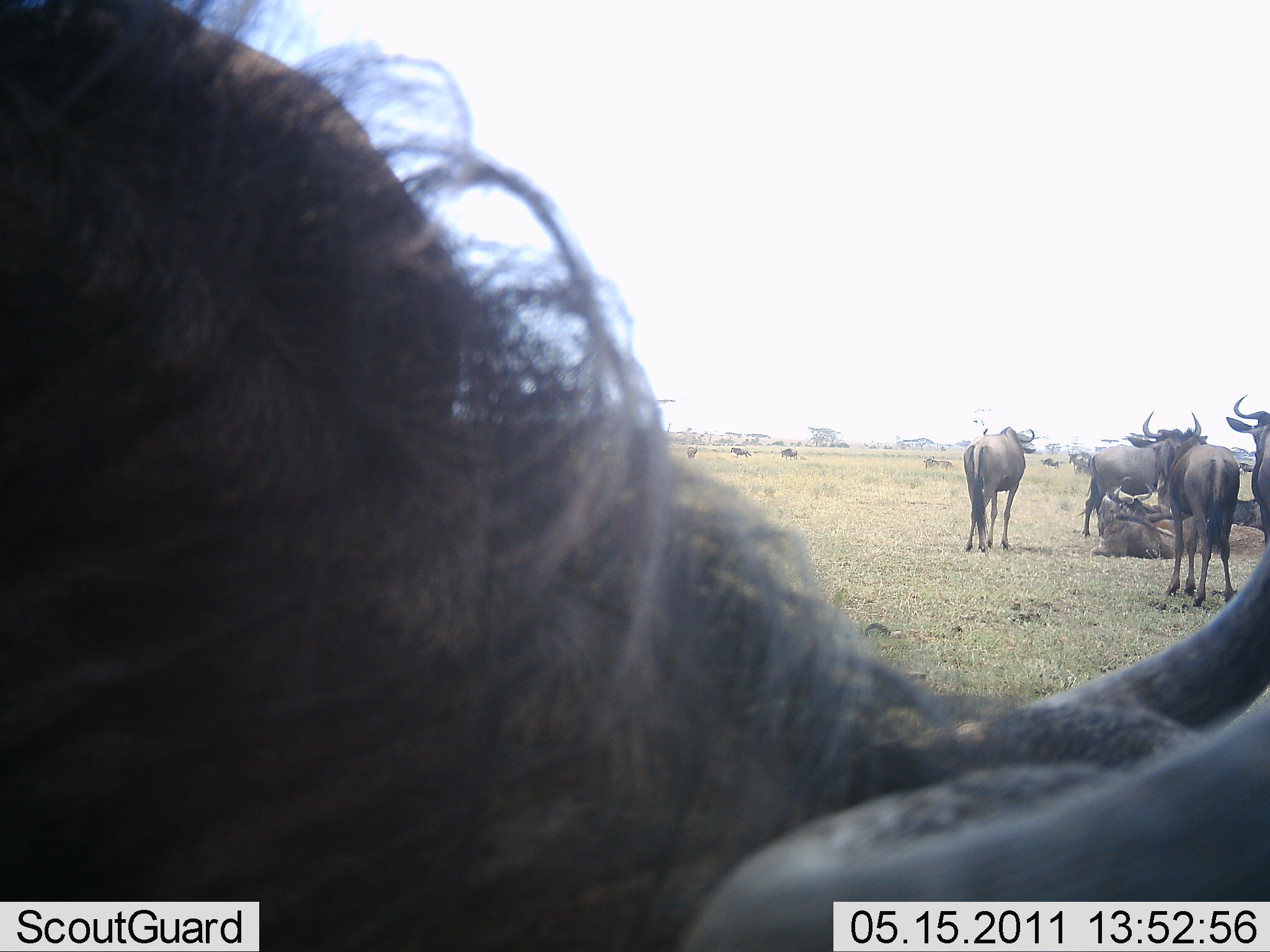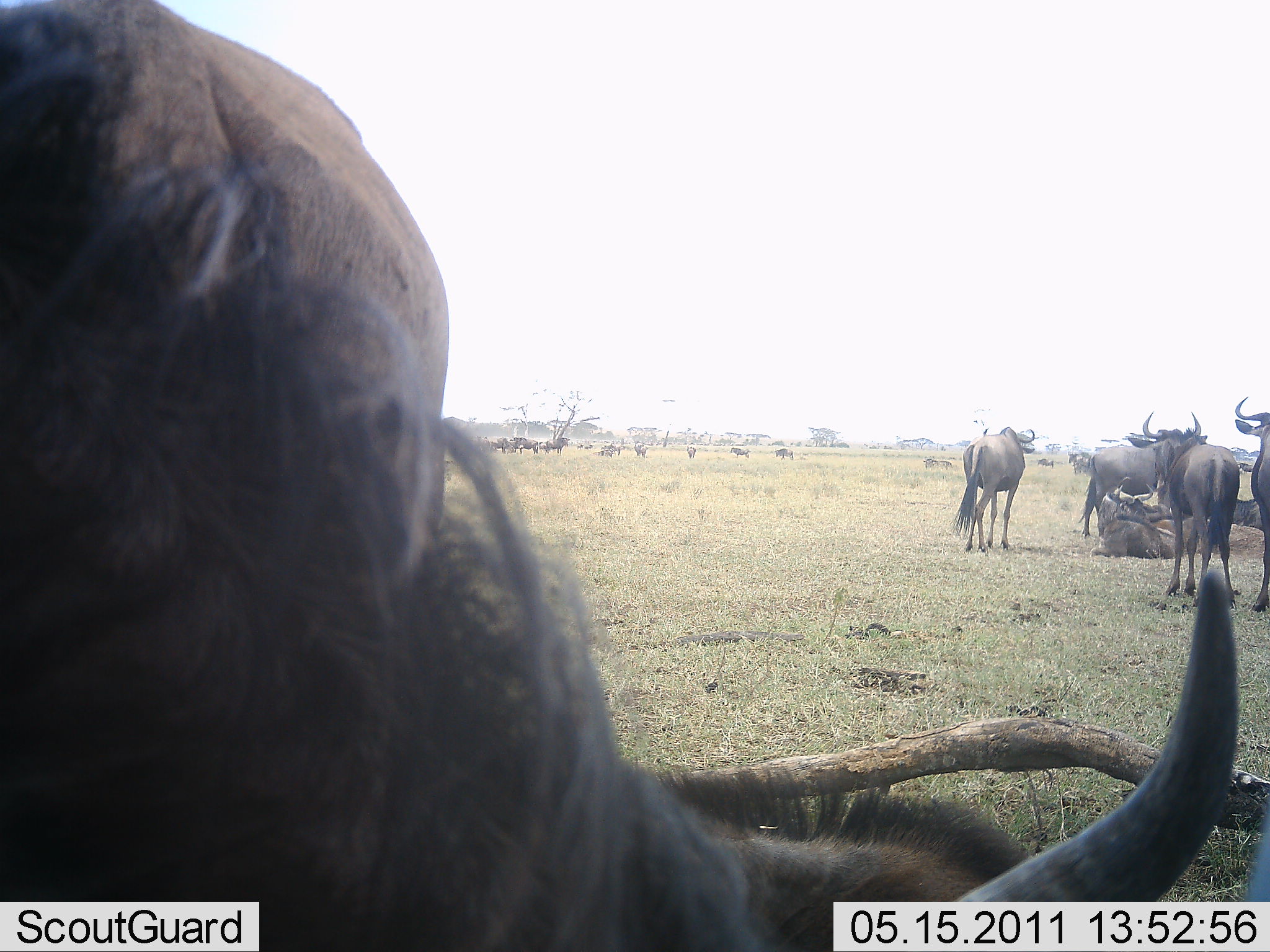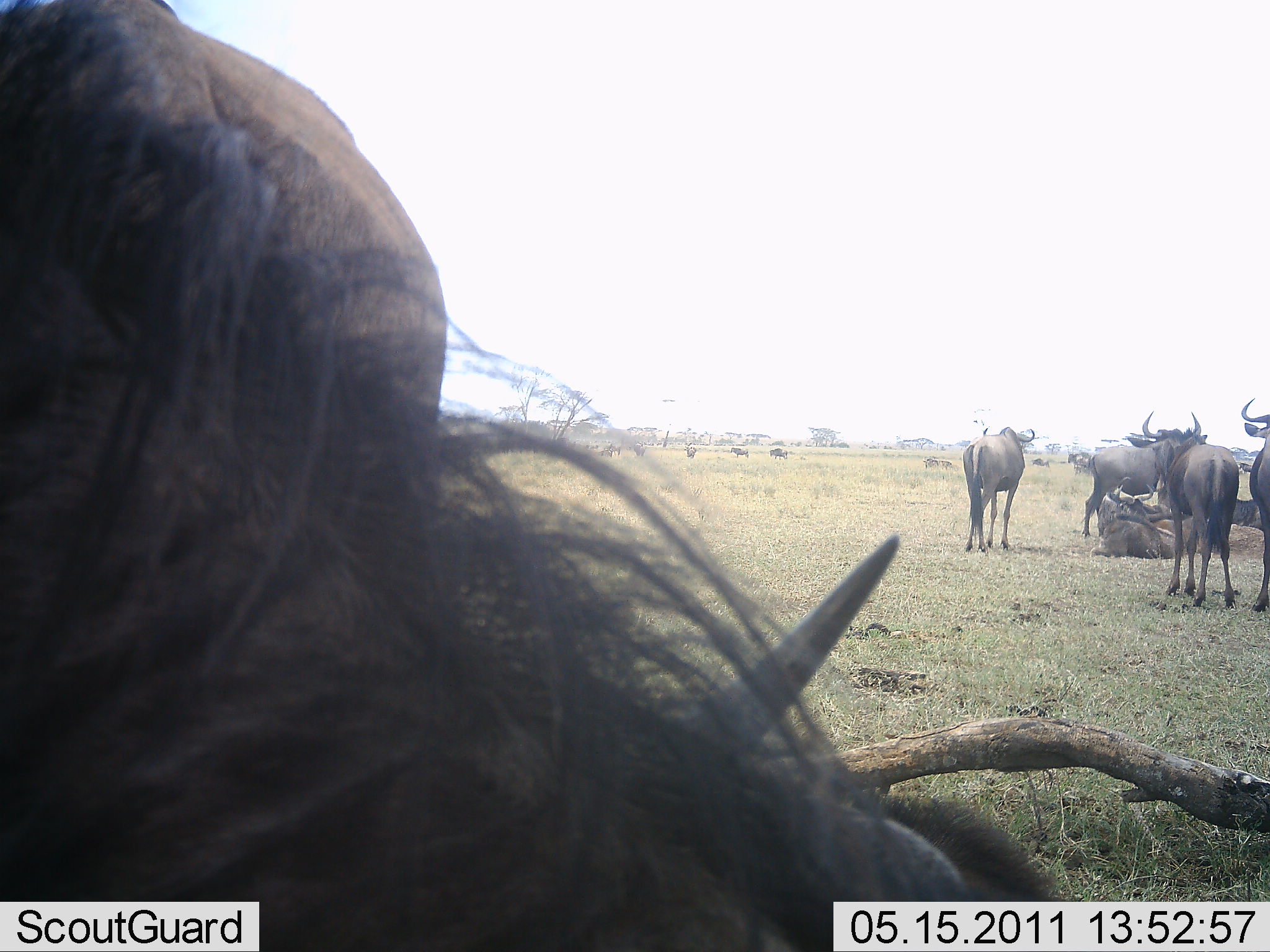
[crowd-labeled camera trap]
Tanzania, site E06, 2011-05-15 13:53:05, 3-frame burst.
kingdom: Animalia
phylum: Chordata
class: Mammalia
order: Artiodactyla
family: Bovidae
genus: Connochaetes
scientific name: Connochaetes taurinus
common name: blue wildebeest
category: wildebeest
Wildebeest (blue wildebeest) (Connochaetes taurinus), count 11-50. Behavior (volunteer vote fractions): standing 75%, resting 67%, moving 17%, interacting 0%. Young present (vote fraction): 0%. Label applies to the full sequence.